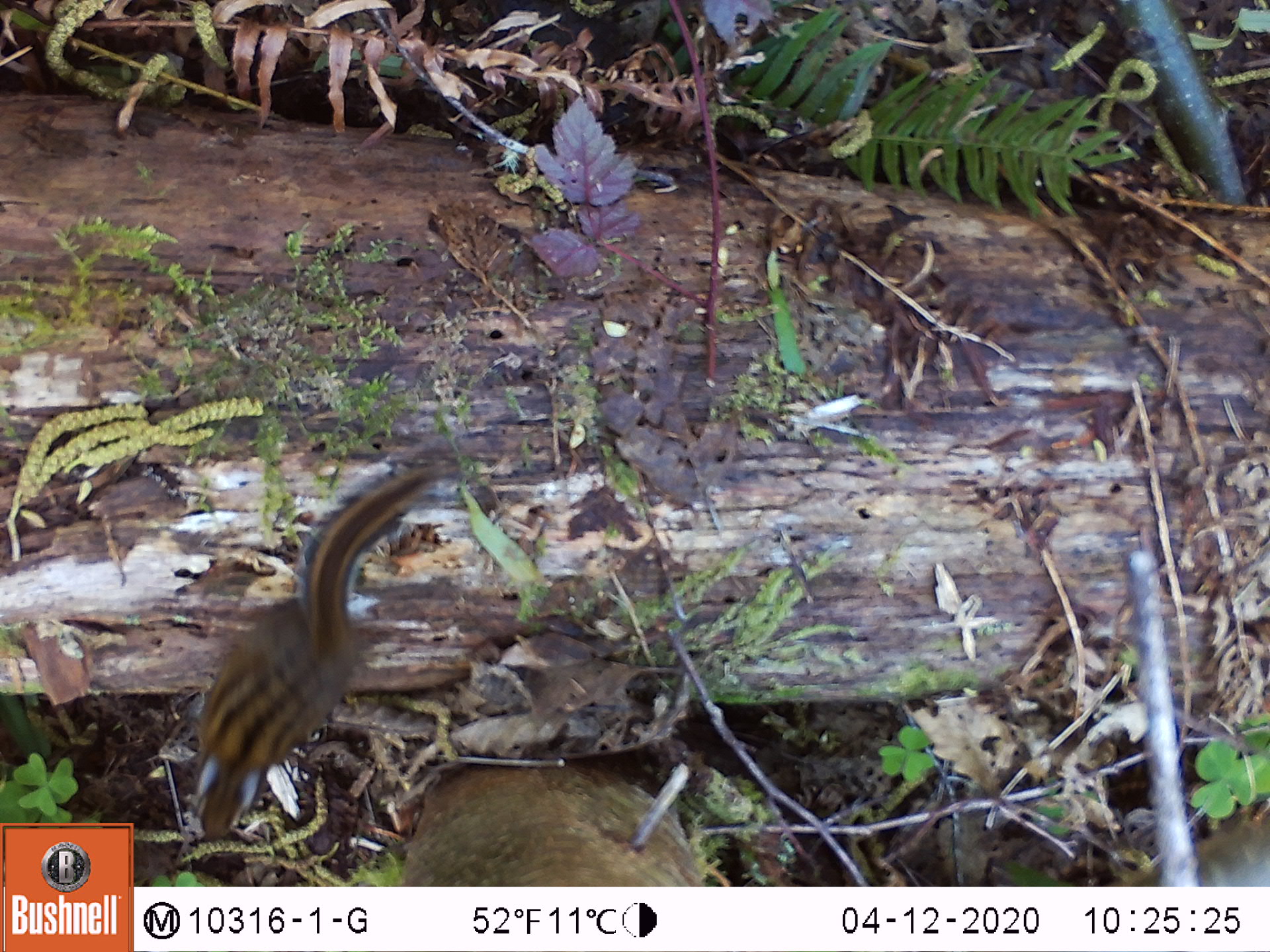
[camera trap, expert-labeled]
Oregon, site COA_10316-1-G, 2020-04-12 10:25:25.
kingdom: Animalia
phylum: Chordata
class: Mammalia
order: Rodentia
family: Sciuridae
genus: Neotamias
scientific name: Neotamias townsendii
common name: townsend's chipmunk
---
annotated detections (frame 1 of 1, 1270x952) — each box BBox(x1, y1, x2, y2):
townsend's chipmunk: BBox(183, 446, 457, 842)